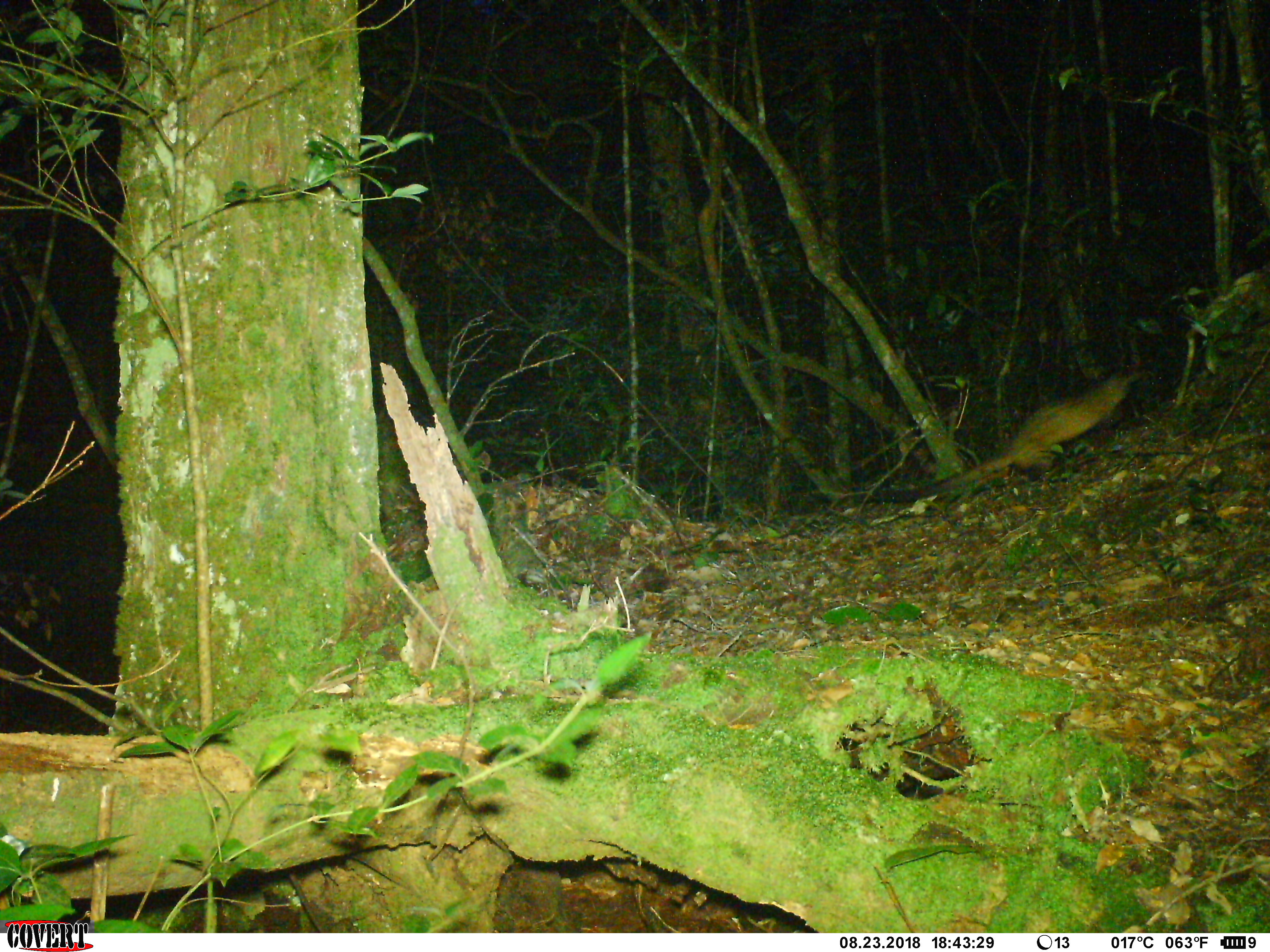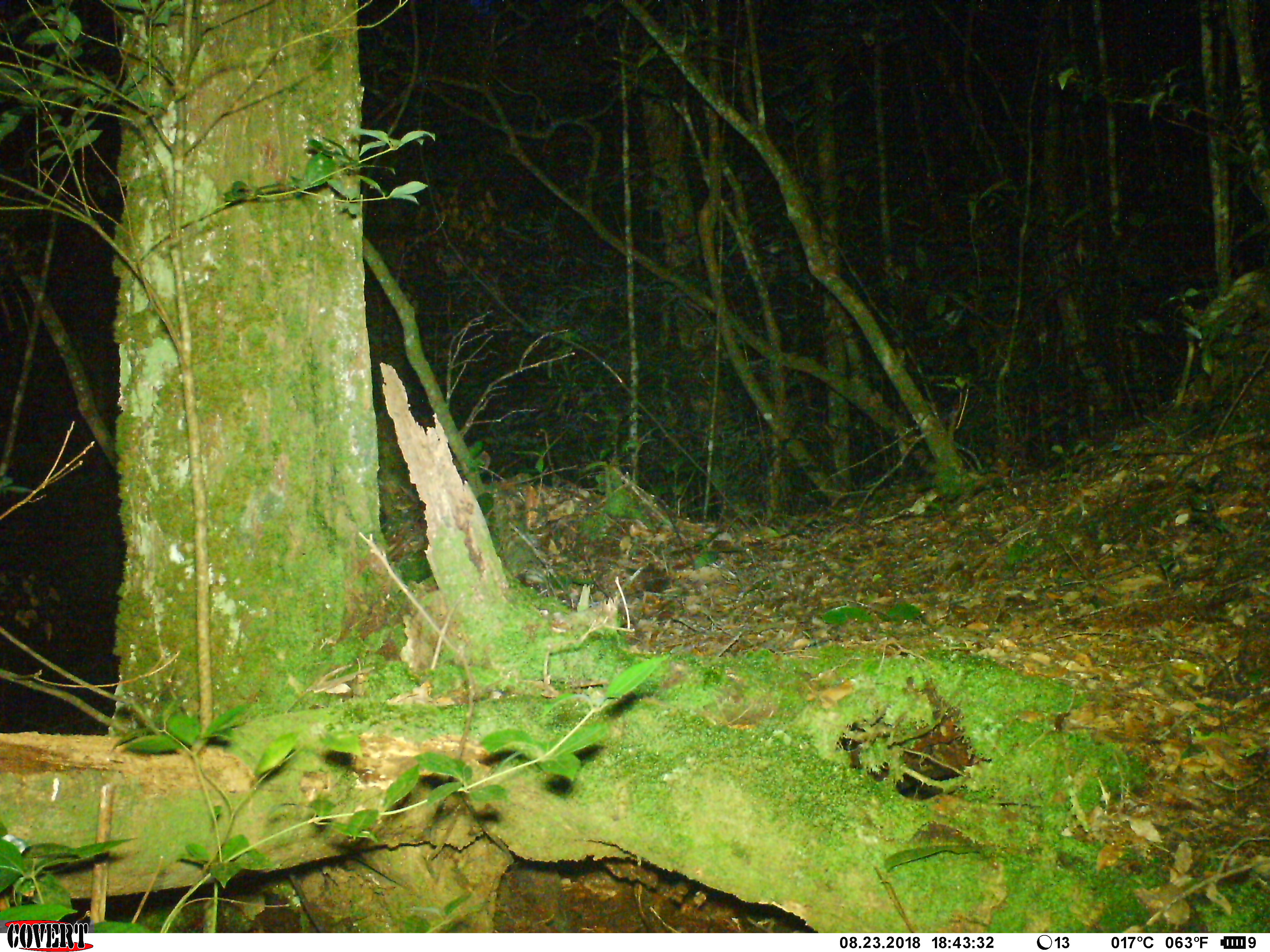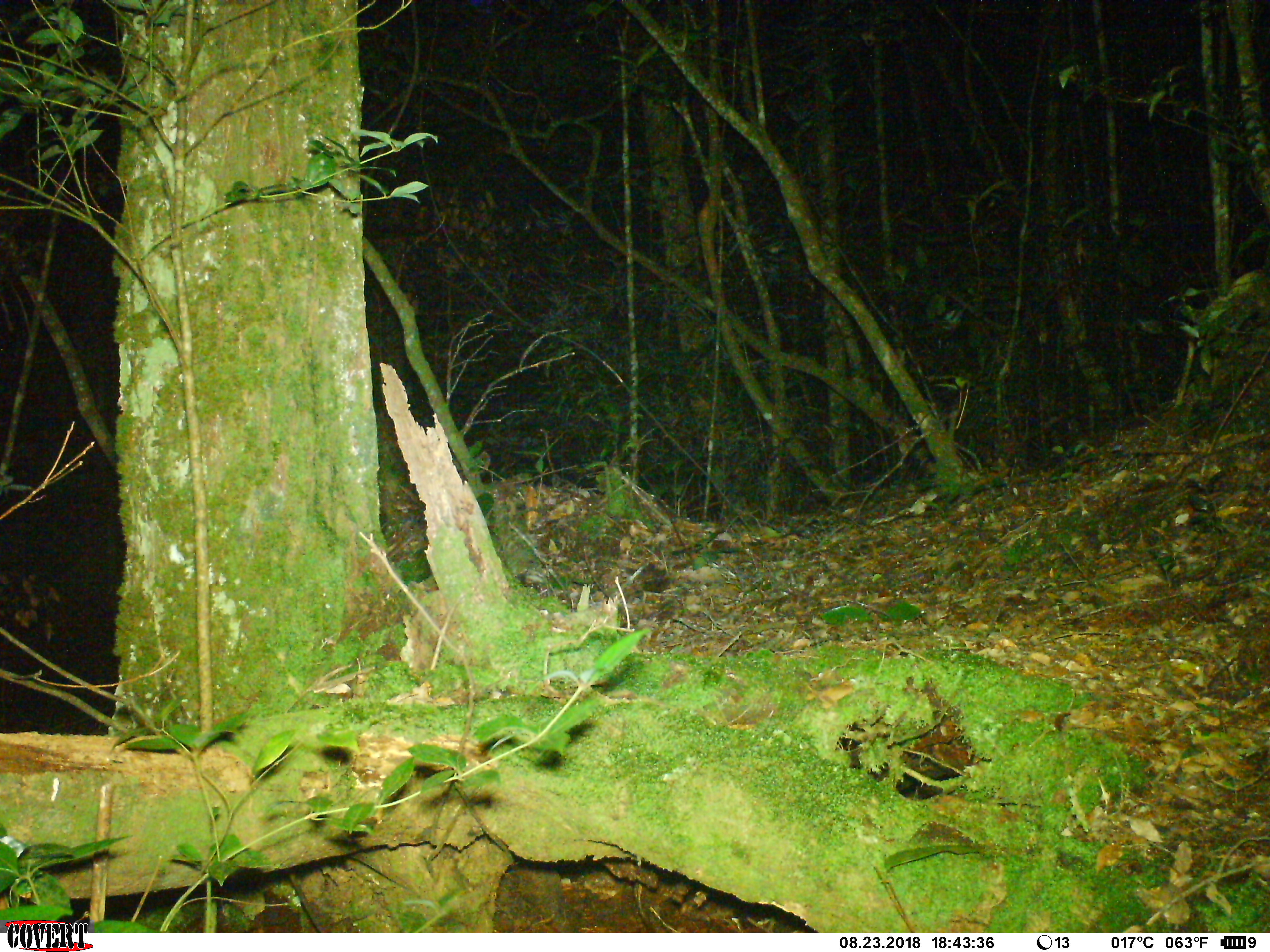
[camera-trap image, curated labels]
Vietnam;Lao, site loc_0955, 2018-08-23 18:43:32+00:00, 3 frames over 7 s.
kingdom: Animalia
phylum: Chordata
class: Mammalia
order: Carnivora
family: Viverridae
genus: Paradoxurus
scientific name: Paradoxurus hermaphroditus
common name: common palm civet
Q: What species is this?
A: Common palm civet (Paradoxurus hermaphroditus).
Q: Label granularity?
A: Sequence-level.